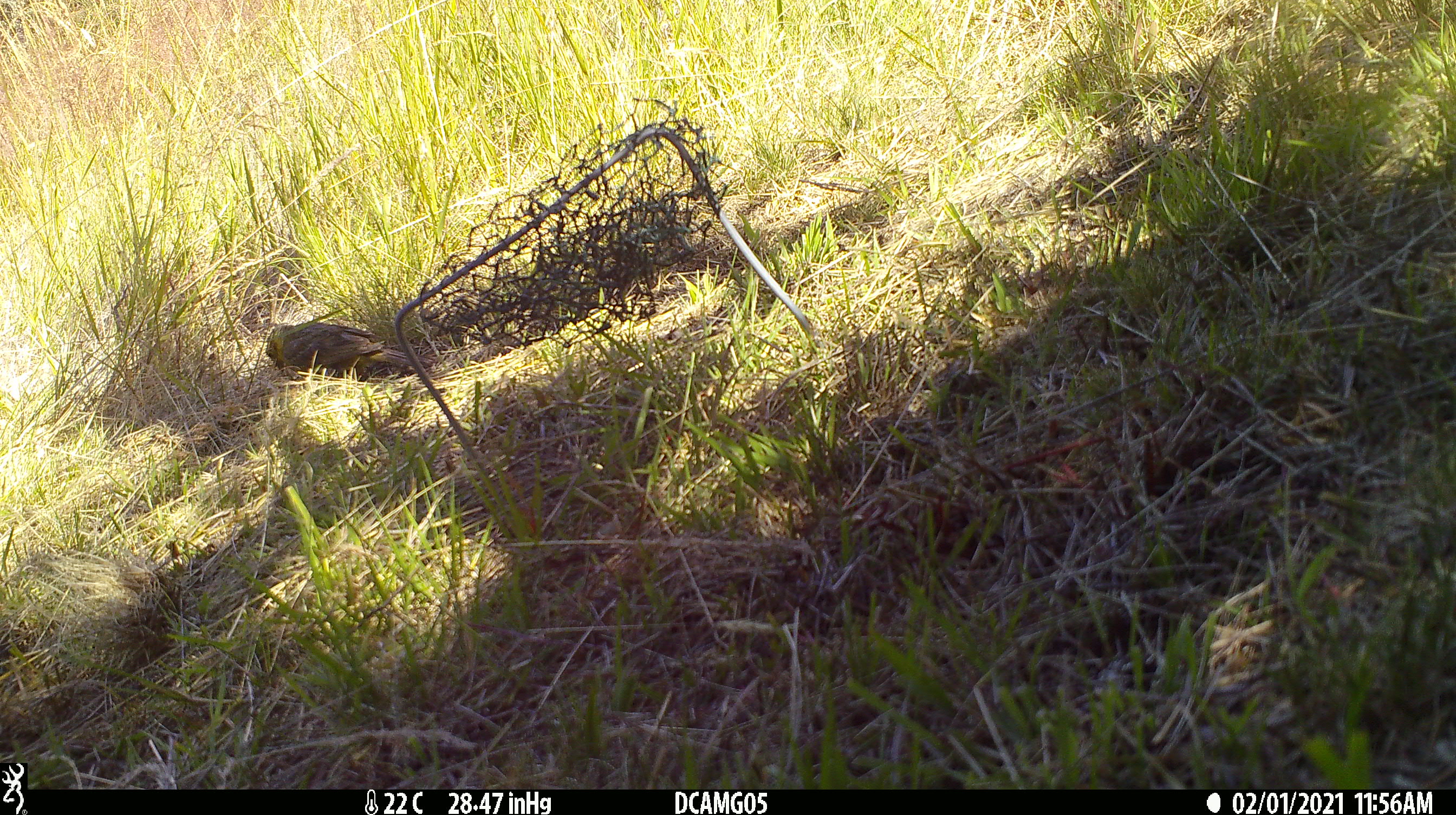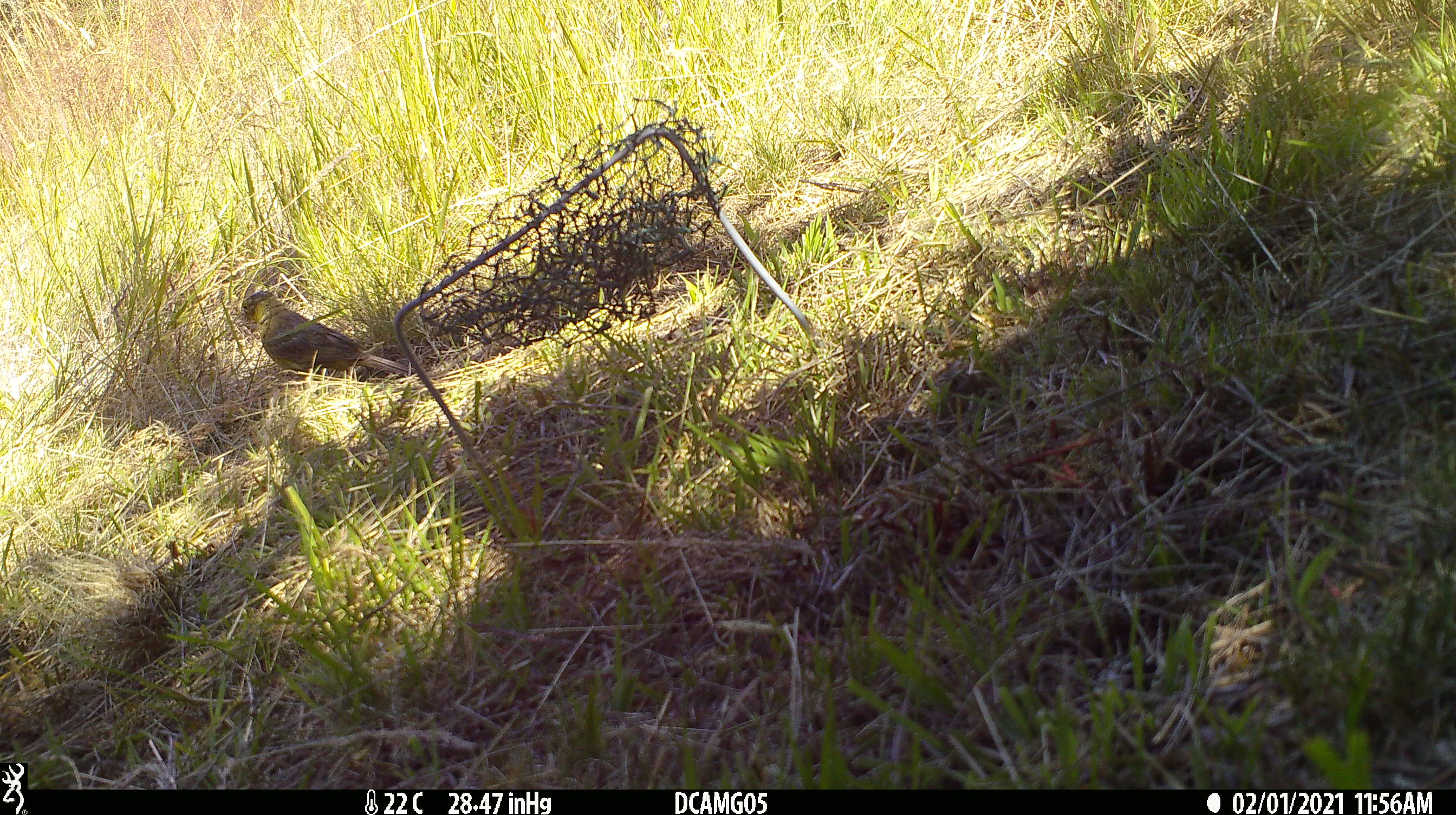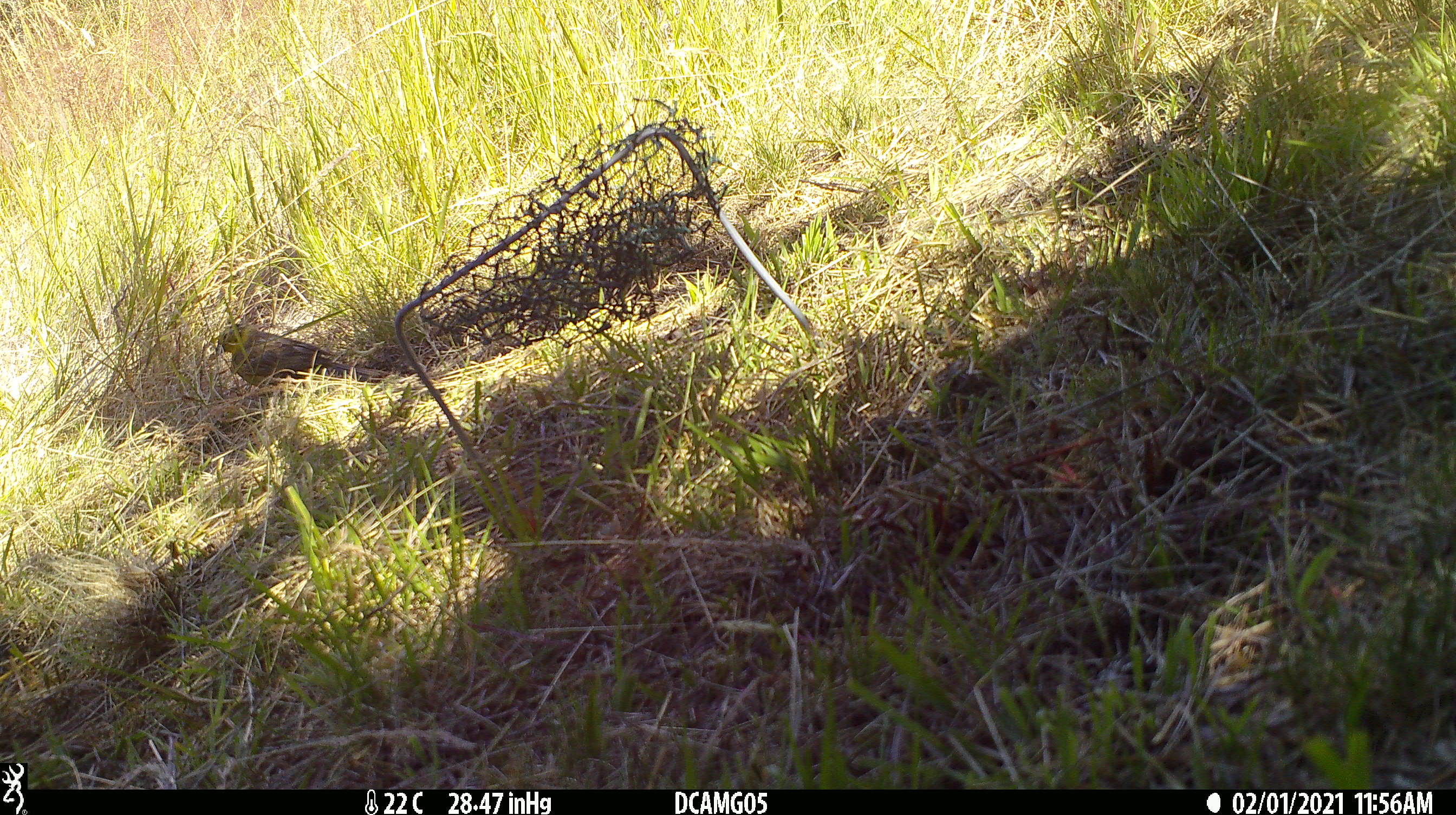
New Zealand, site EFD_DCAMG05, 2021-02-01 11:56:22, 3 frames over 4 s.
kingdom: Animalia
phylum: Chordata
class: Aves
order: Passeriformes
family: Emberizidae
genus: Emberiza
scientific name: Emberiza citrinella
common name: yellowhammer